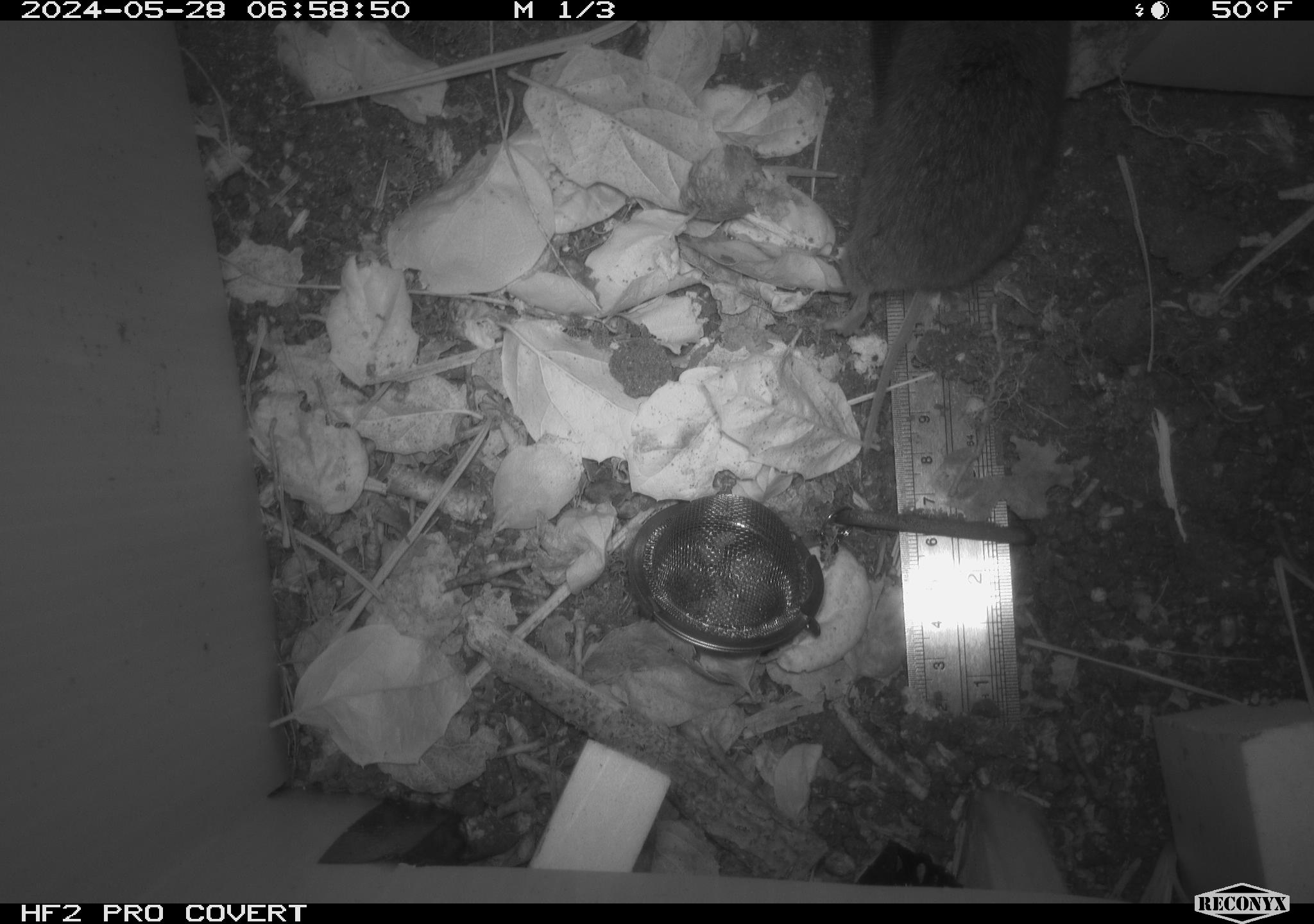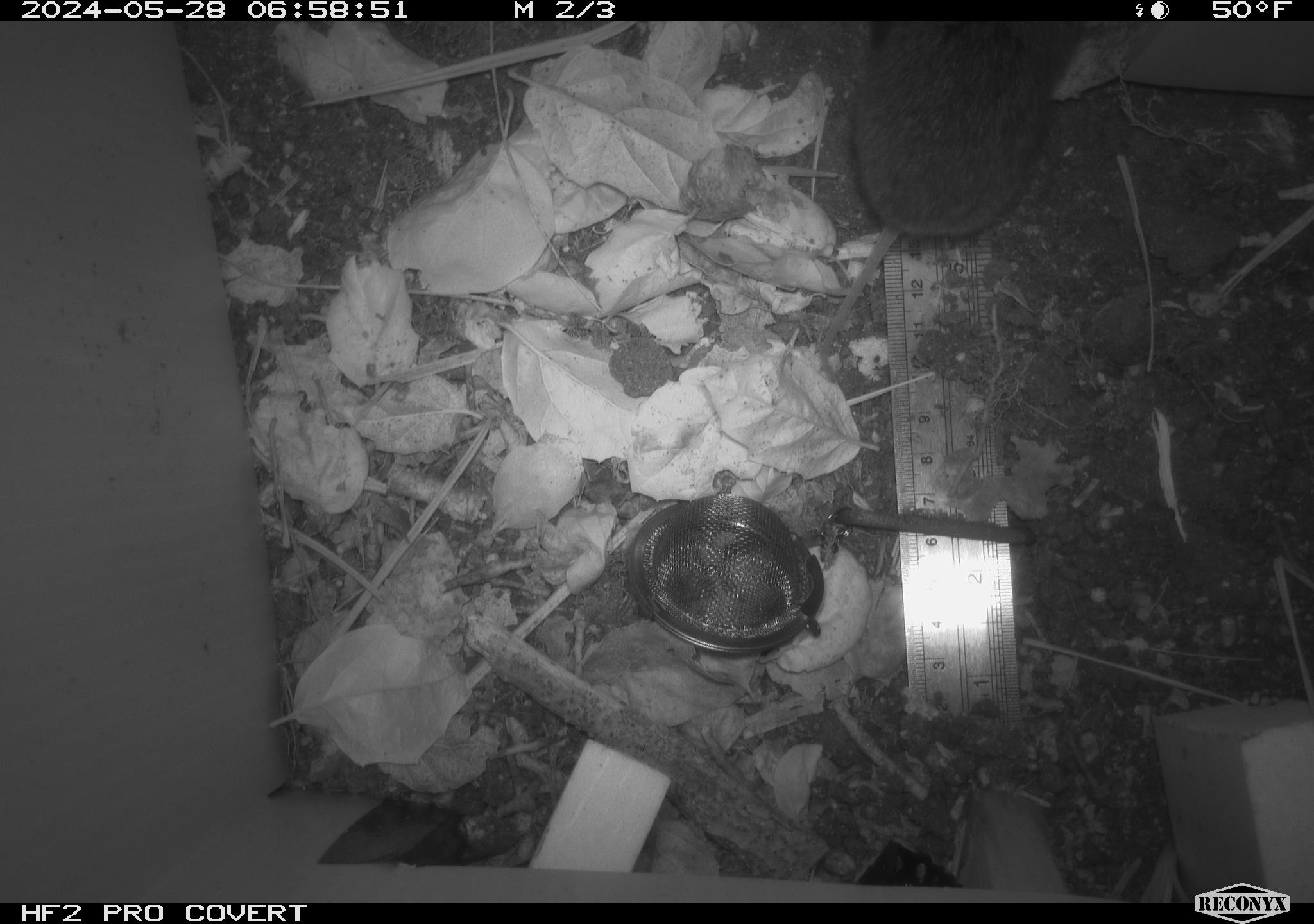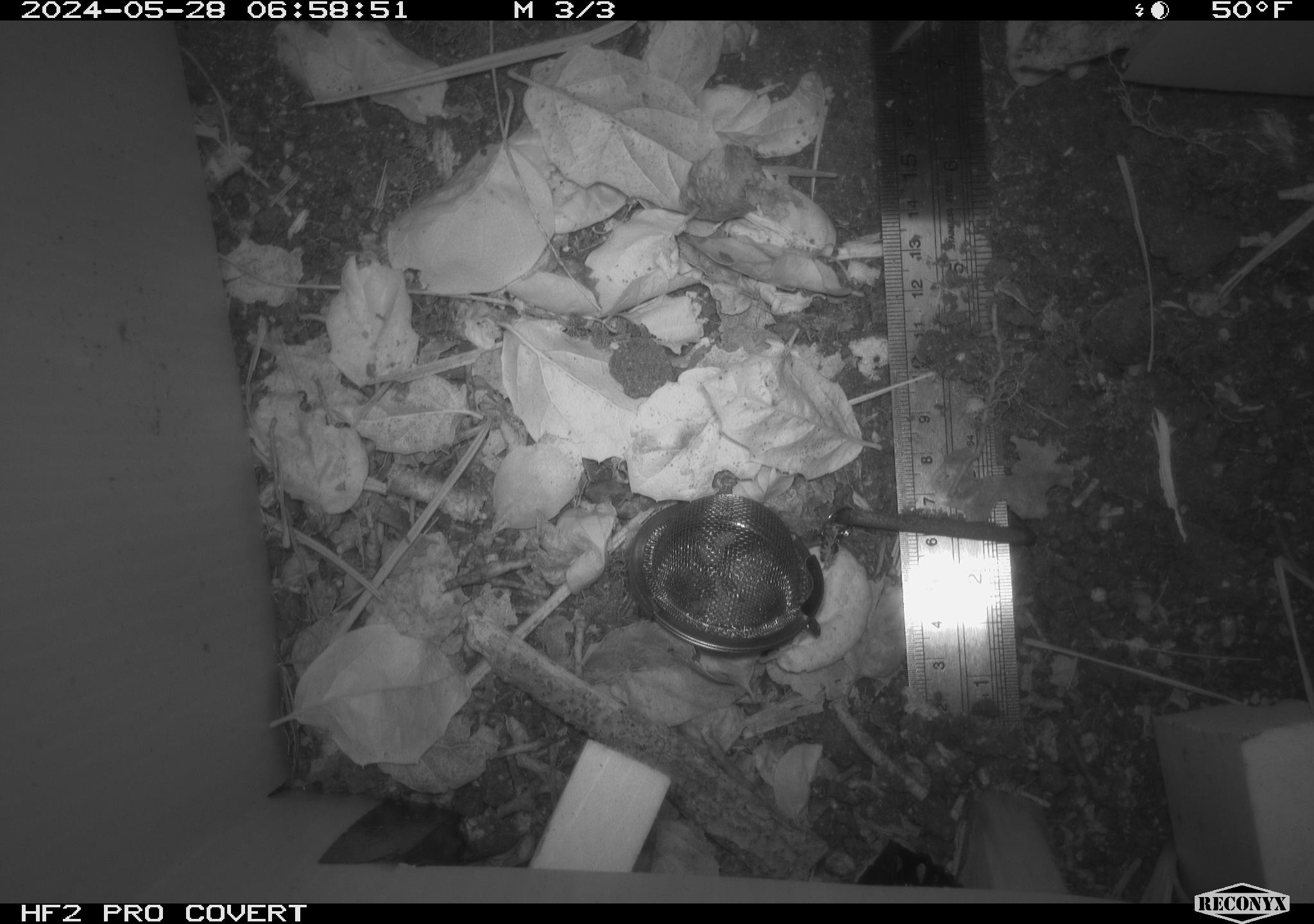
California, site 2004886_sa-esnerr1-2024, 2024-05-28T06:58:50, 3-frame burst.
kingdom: Animalia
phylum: Chordata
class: Mammalia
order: Rodentia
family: Cricetidae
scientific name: Cricetidae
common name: hamsters, voles, lemmings, and allies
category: cricetidae family